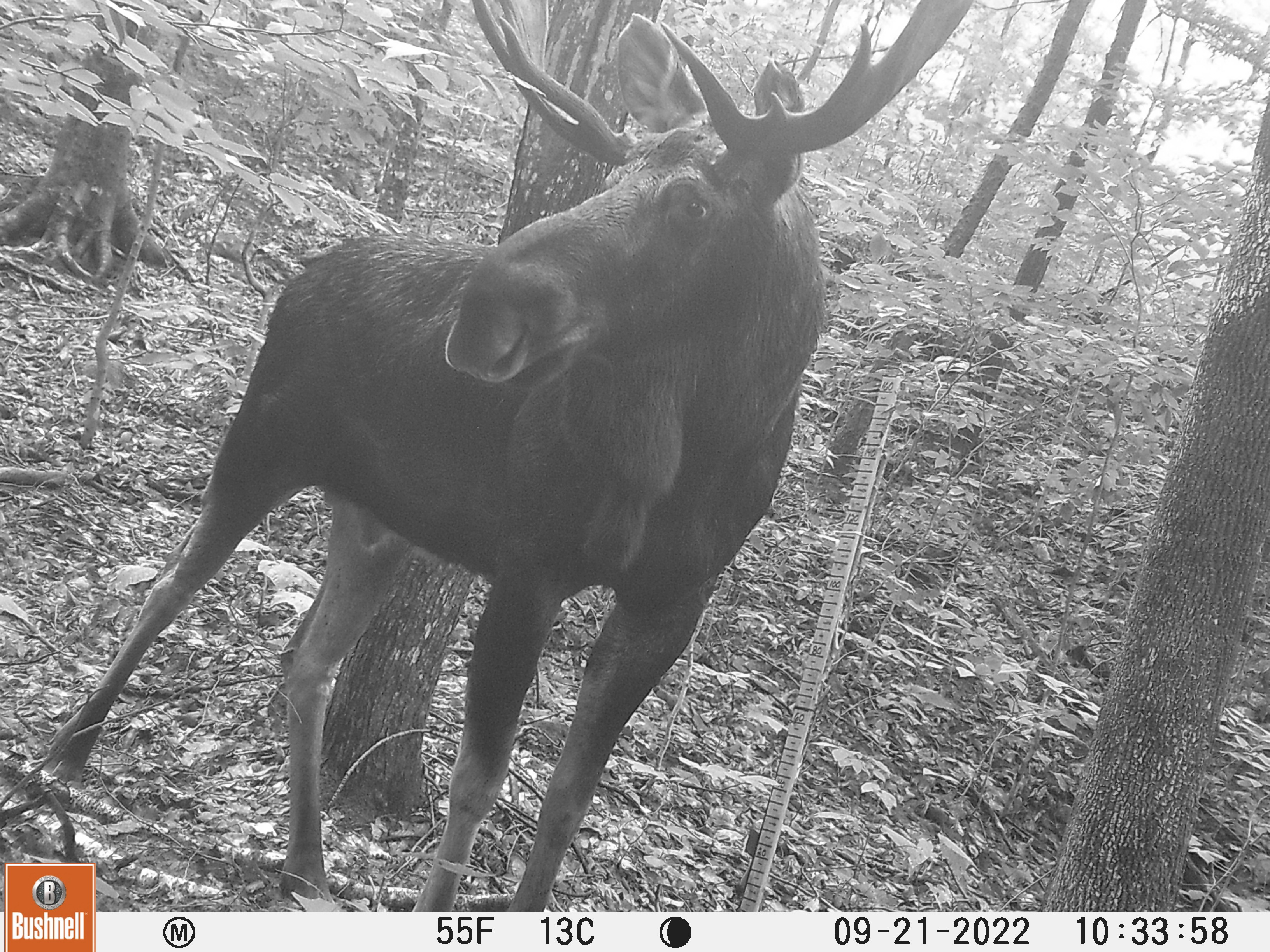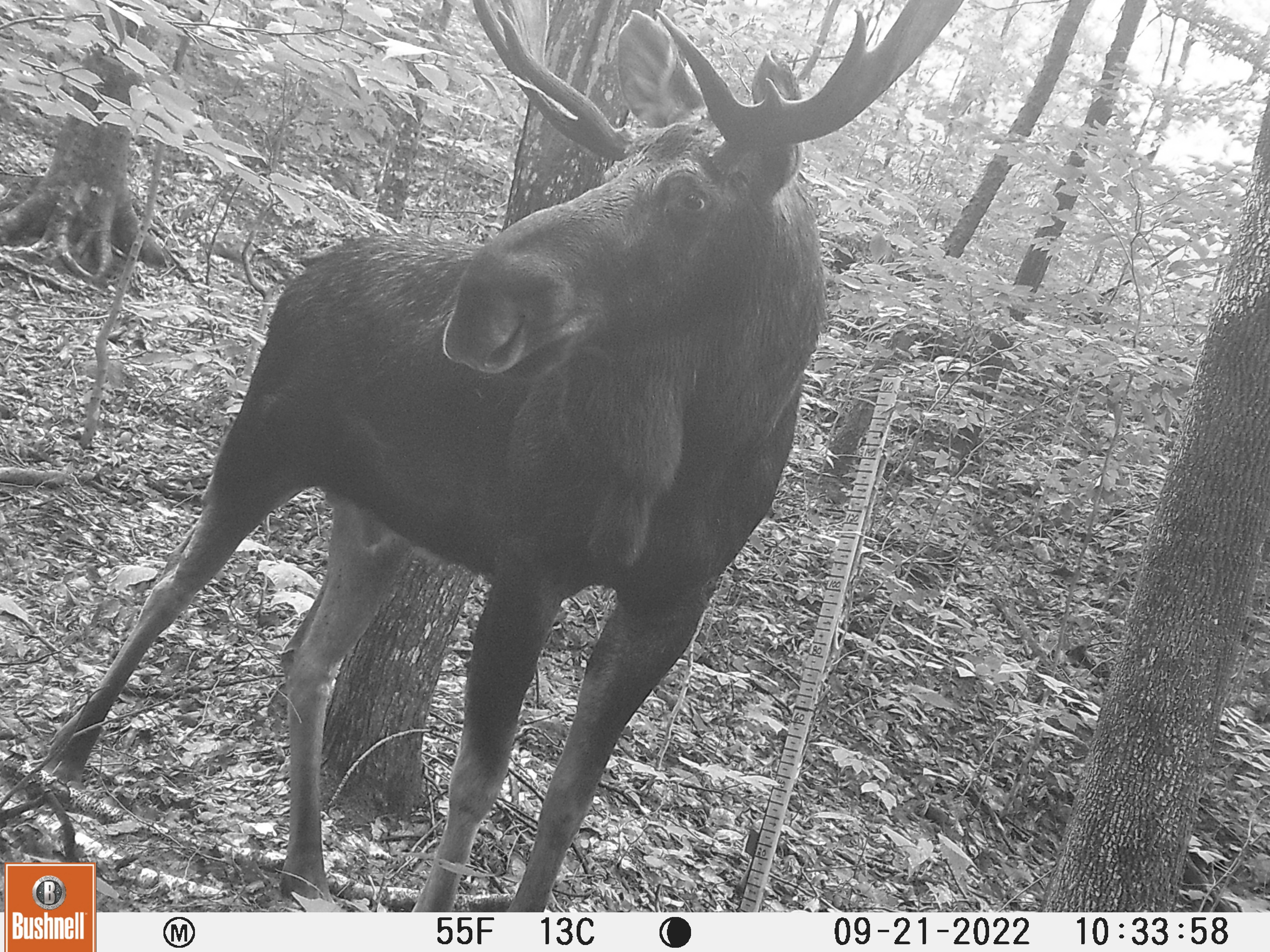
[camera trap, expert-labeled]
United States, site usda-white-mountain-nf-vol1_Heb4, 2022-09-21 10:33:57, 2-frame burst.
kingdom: Animalia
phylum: Chordata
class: Mammalia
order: Artiodactyla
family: Cervidae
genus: Alces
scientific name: Alces alces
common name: moose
Moose (Alces alces).